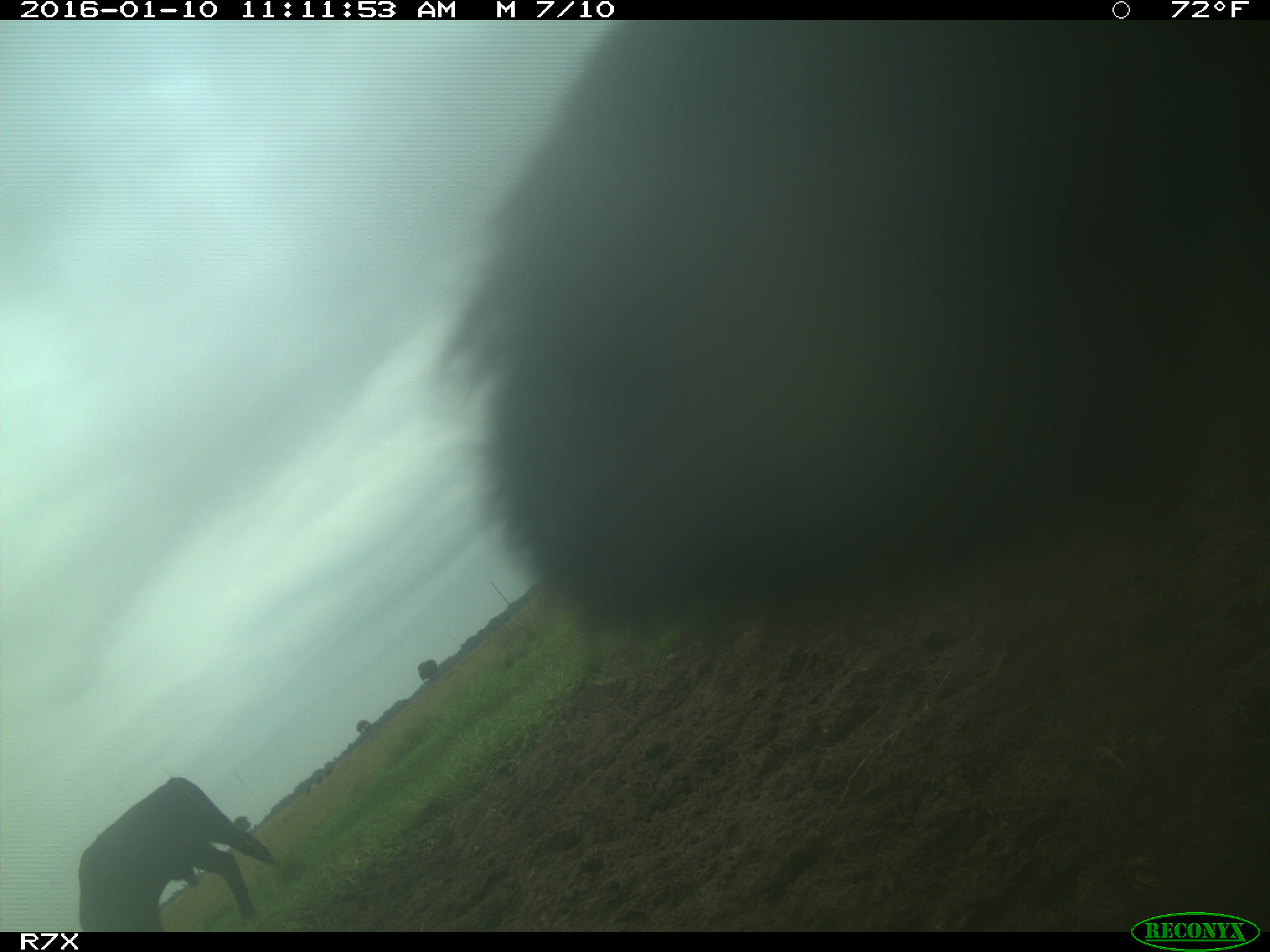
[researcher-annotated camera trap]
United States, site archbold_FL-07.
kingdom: Animalia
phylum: Chordata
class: Mammalia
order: Artiodactyla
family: Bovidae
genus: Bos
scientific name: Bos taurus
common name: domestic cow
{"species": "Bos taurus (domestic cow)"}